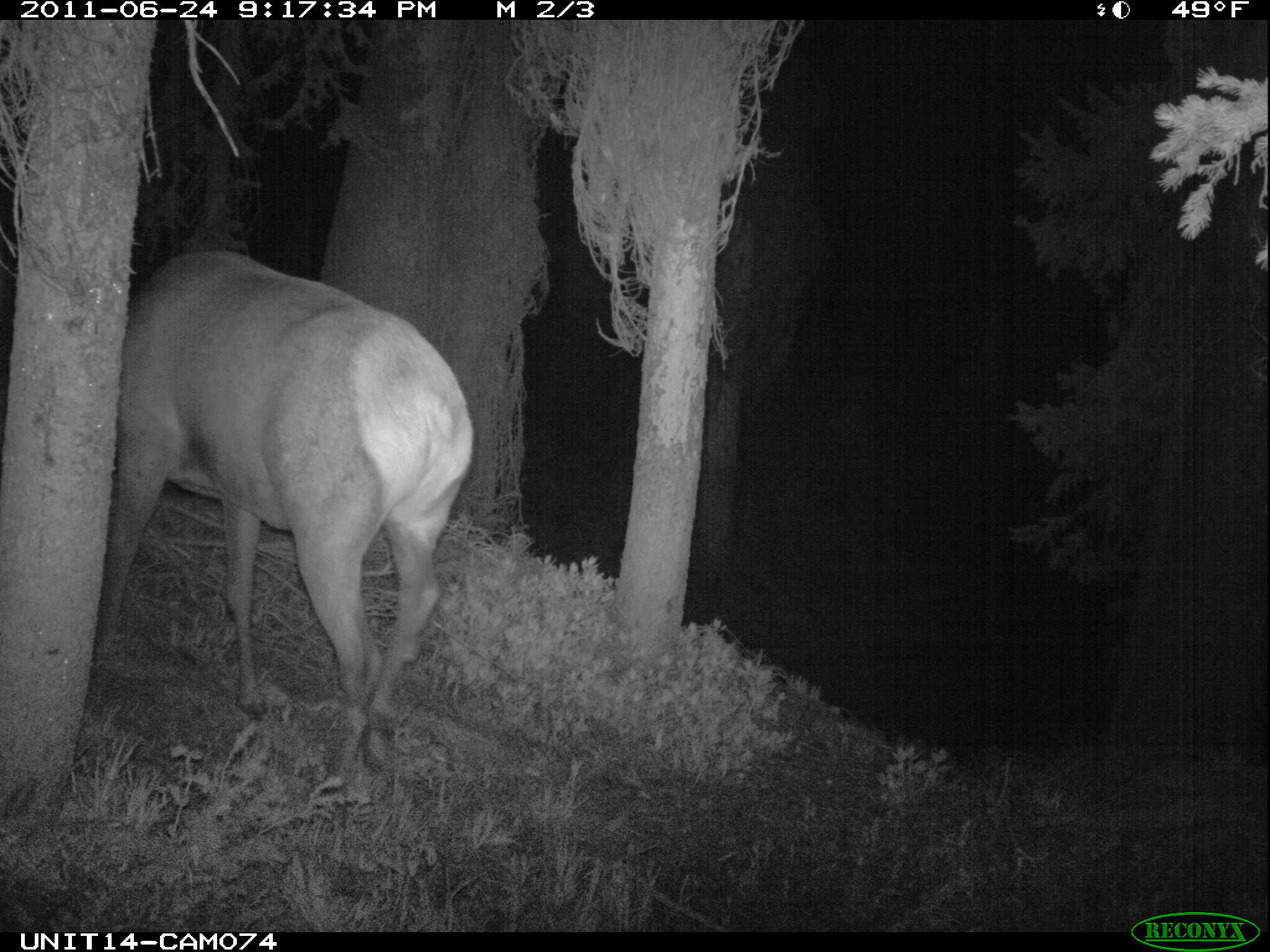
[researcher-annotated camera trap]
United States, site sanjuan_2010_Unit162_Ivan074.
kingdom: Animalia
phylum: Chordata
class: Mammalia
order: Artiodactyla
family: Cervidae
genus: Cervus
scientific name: Cervus elaphus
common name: red deer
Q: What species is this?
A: Cervus elaphus (red deer).